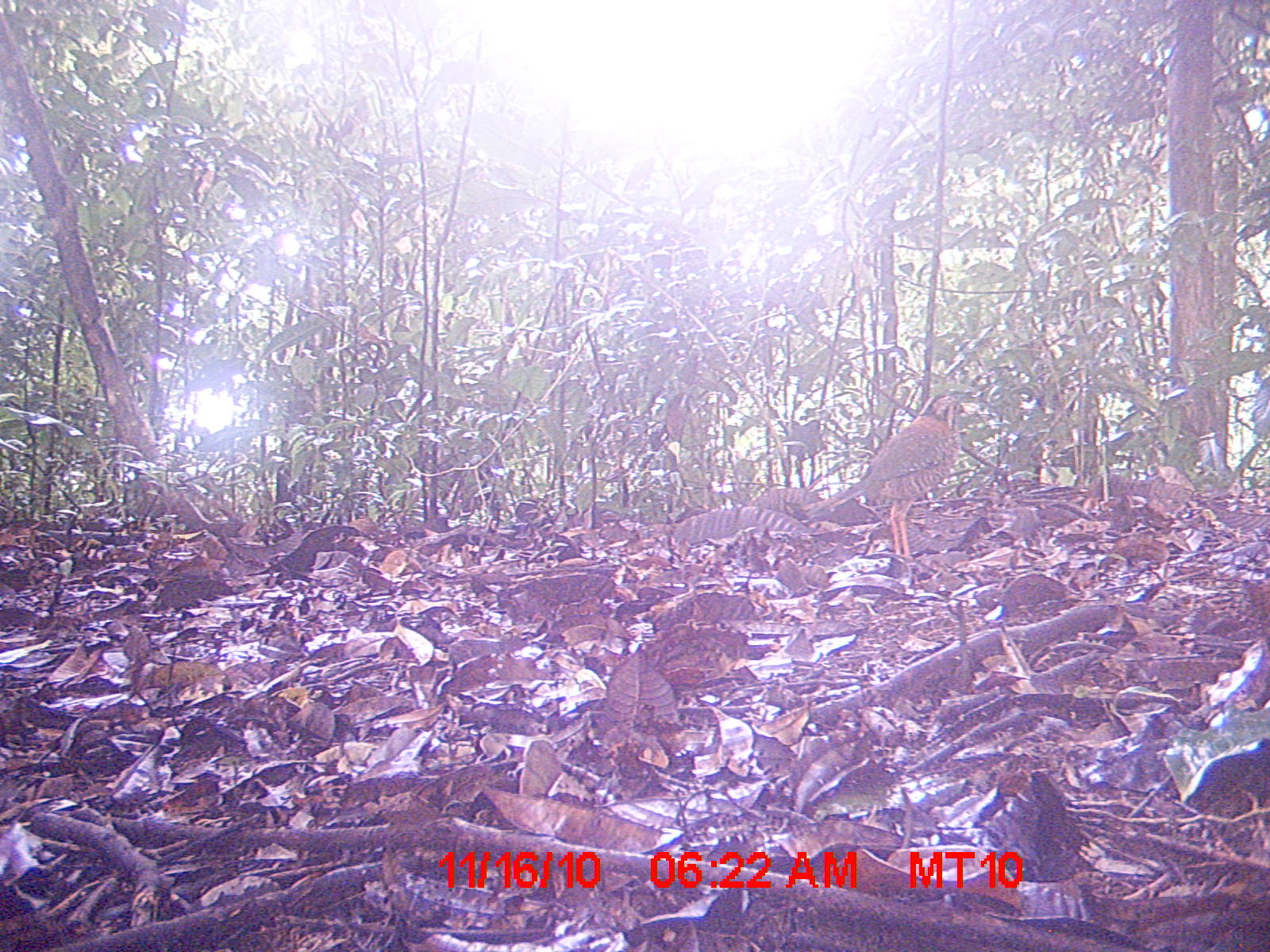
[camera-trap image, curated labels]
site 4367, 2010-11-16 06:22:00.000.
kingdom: Animalia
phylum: Chordata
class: Aves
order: Coraciiformes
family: Brachypteraciidae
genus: Brachypteracias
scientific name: Brachypteracias squamiger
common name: scaly ground-roller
Brachypteracias squamiger (scaly ground-roller), count 1.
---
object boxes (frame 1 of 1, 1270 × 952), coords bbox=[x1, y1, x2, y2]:
brachypteracias squamiger: bbox=[803, 393, 970, 560]